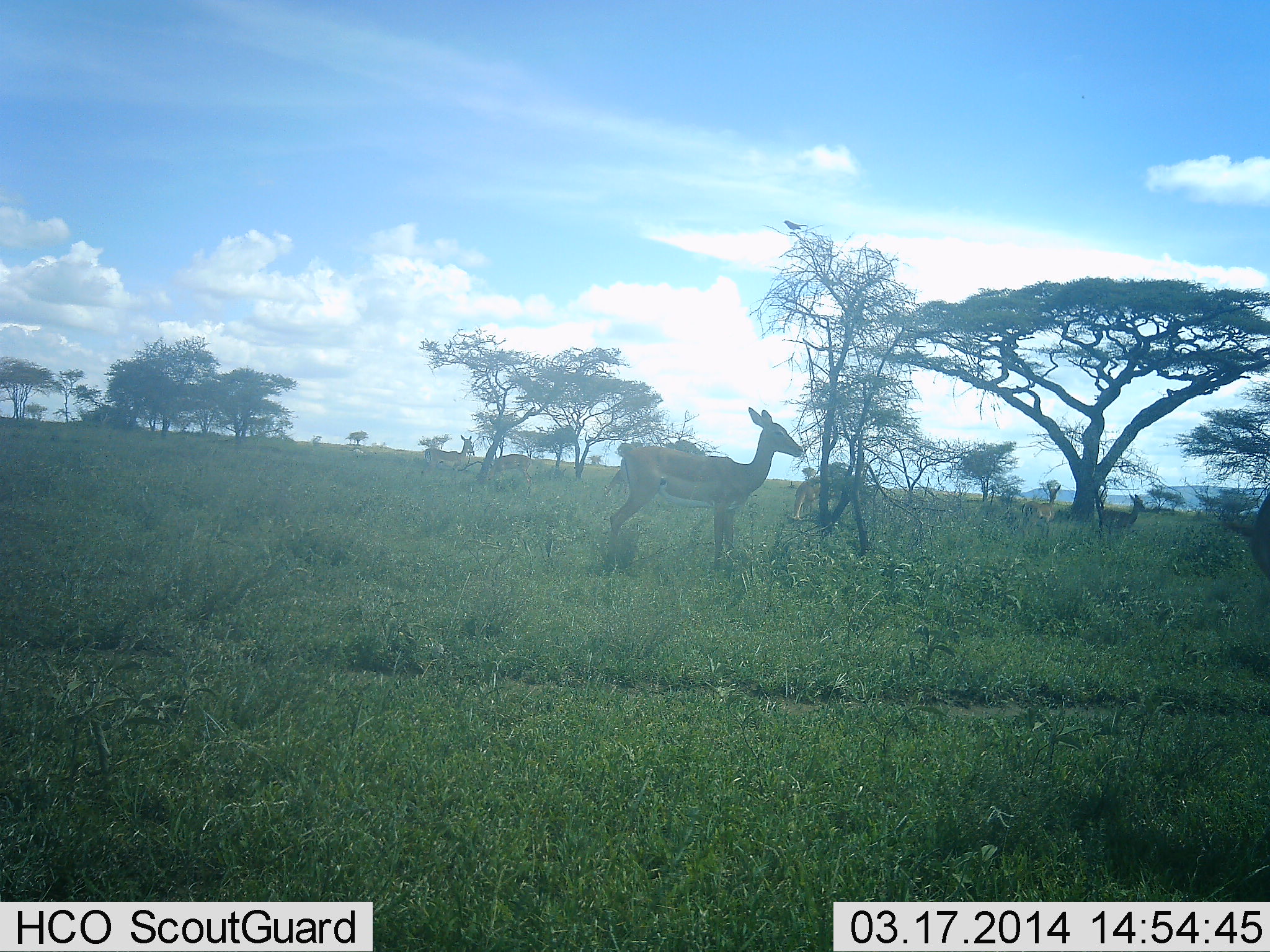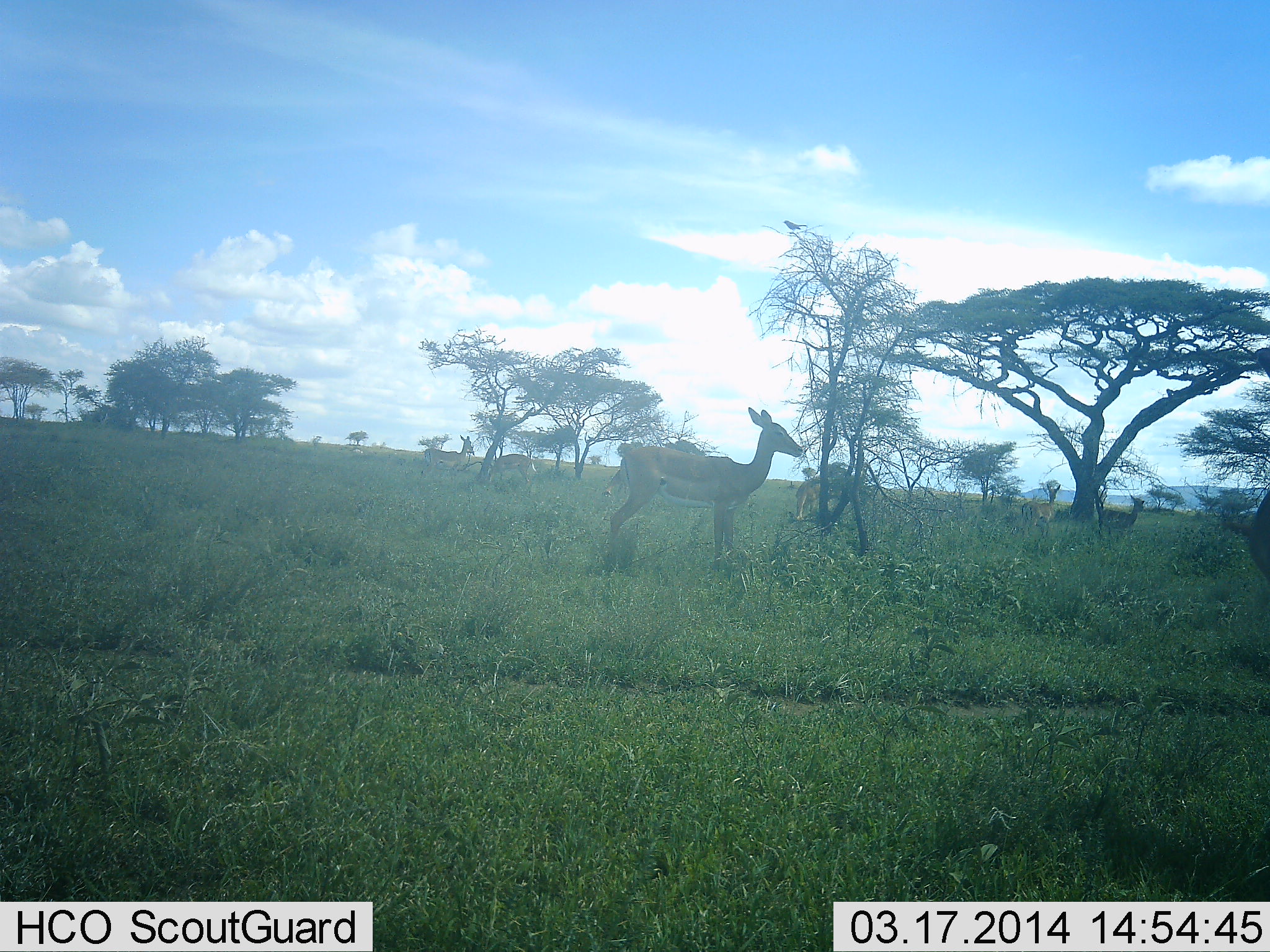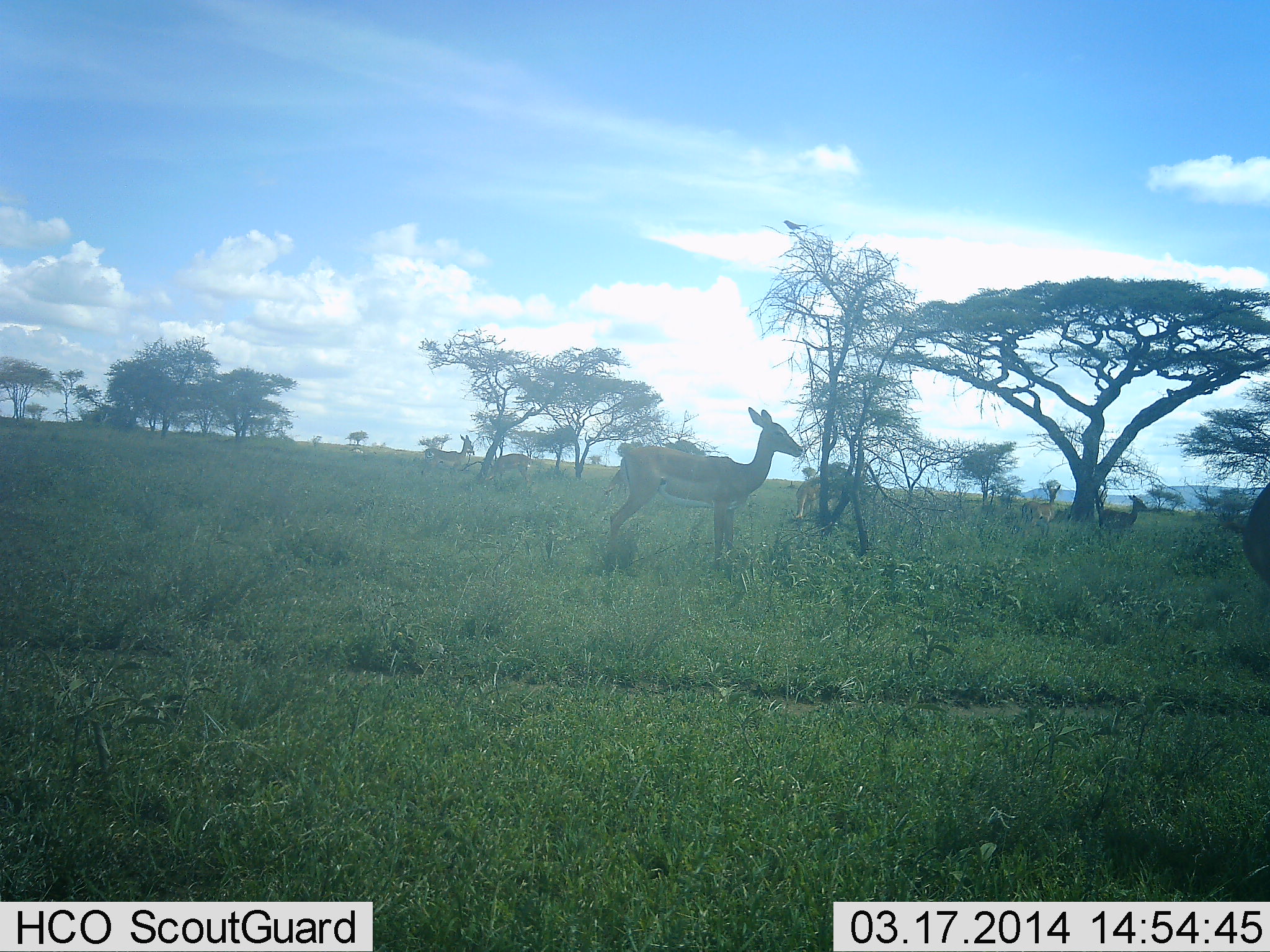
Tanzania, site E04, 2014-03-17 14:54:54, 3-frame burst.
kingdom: Animalia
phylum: Chordata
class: Mammalia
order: Artiodactyla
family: Bovidae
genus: Nanger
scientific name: Nanger granti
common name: grant's gazelle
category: gazellegrants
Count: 5.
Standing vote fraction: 100%.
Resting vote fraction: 0%.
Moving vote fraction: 10%.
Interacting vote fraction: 0%.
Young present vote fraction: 10%.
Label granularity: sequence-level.